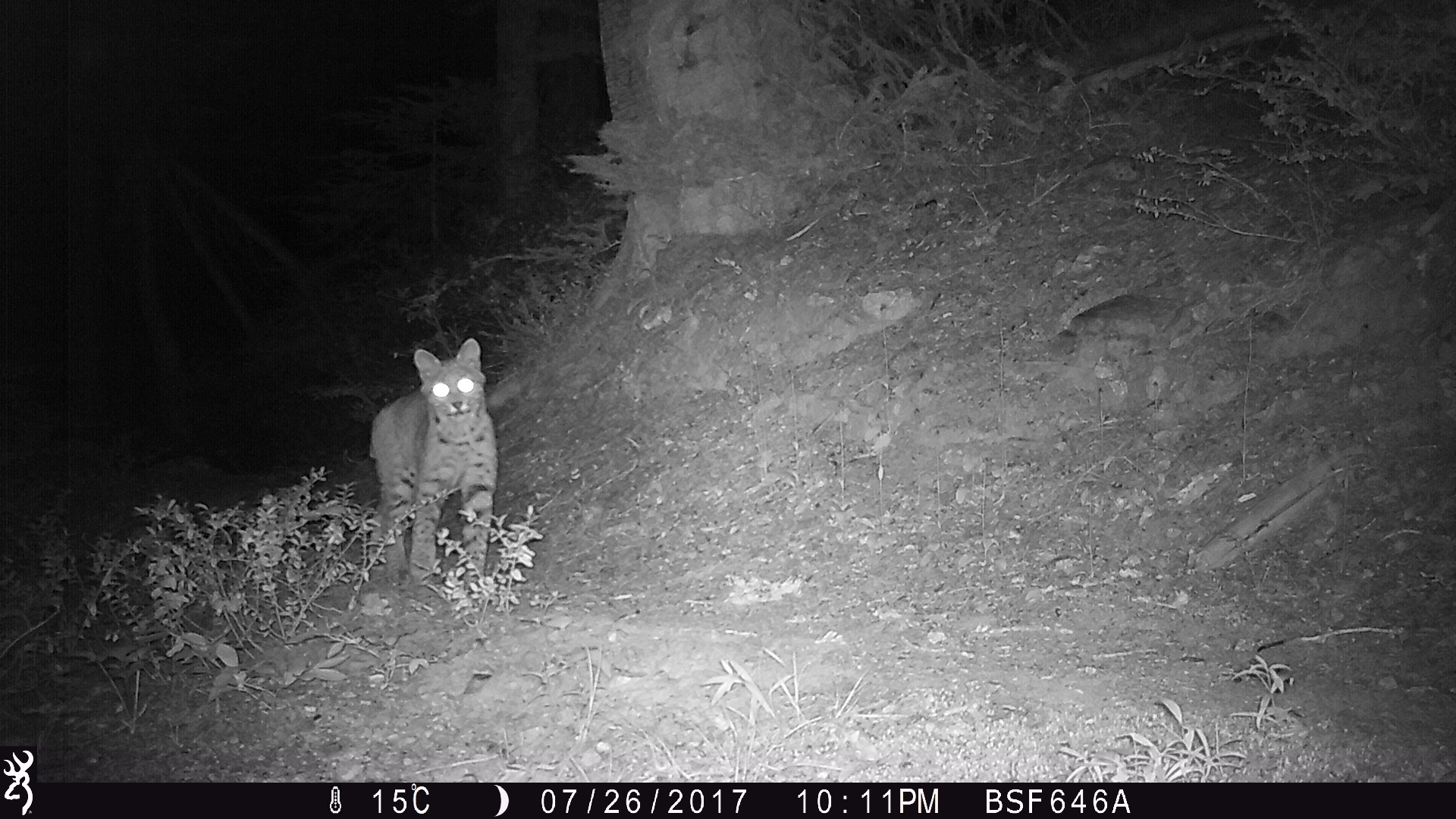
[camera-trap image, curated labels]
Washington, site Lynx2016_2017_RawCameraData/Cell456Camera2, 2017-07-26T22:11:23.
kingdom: Animalia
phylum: Chordata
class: Mammalia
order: Carnivora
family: Felidae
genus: Lynx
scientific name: Lynx rufus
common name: bobcat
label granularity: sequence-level